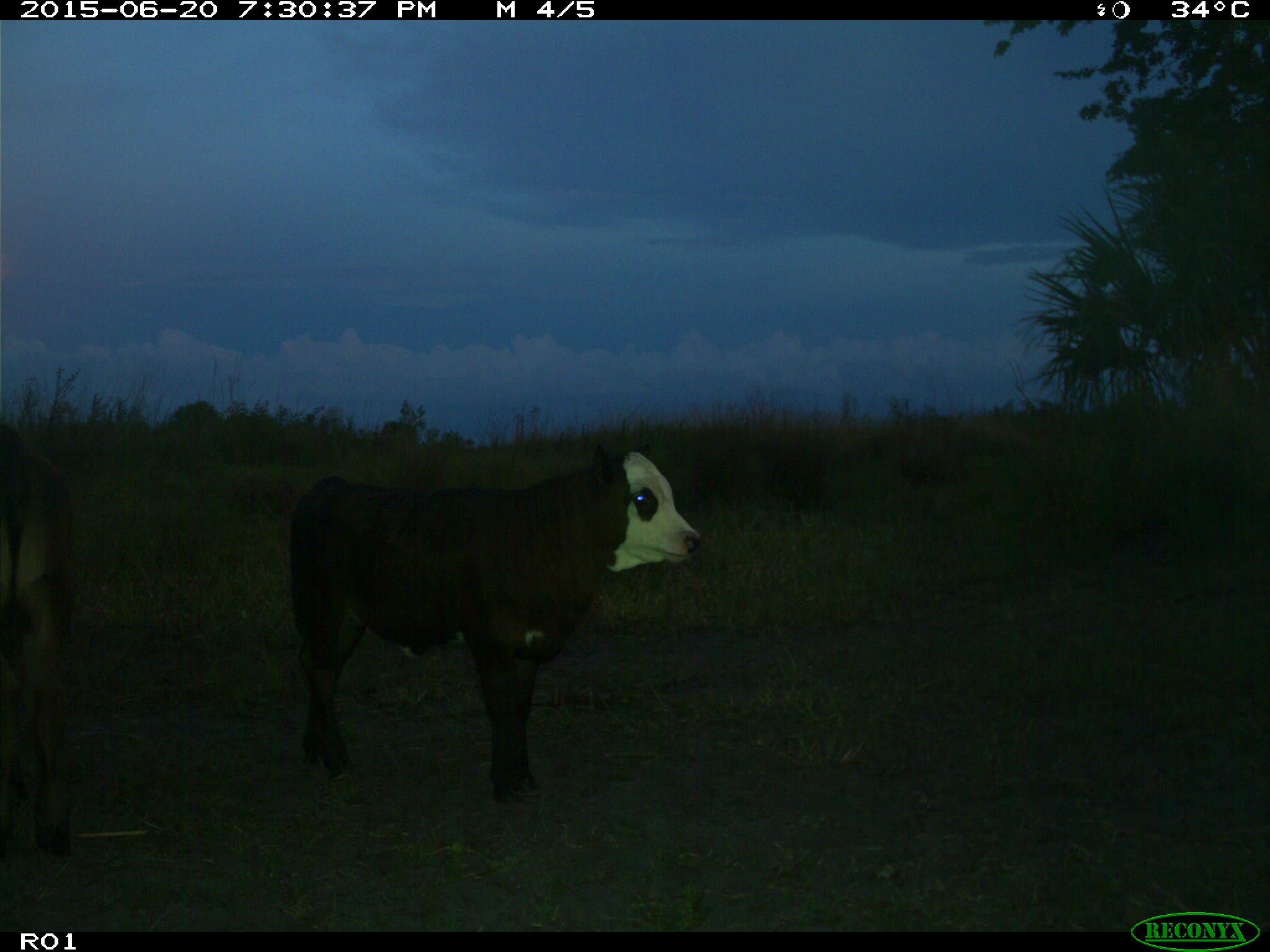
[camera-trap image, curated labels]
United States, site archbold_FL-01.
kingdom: Animalia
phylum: Chordata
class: Mammalia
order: Artiodactyla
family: Bovidae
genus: Bos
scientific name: Bos taurus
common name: domestic cow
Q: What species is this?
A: Bos taurus (domestic cow).